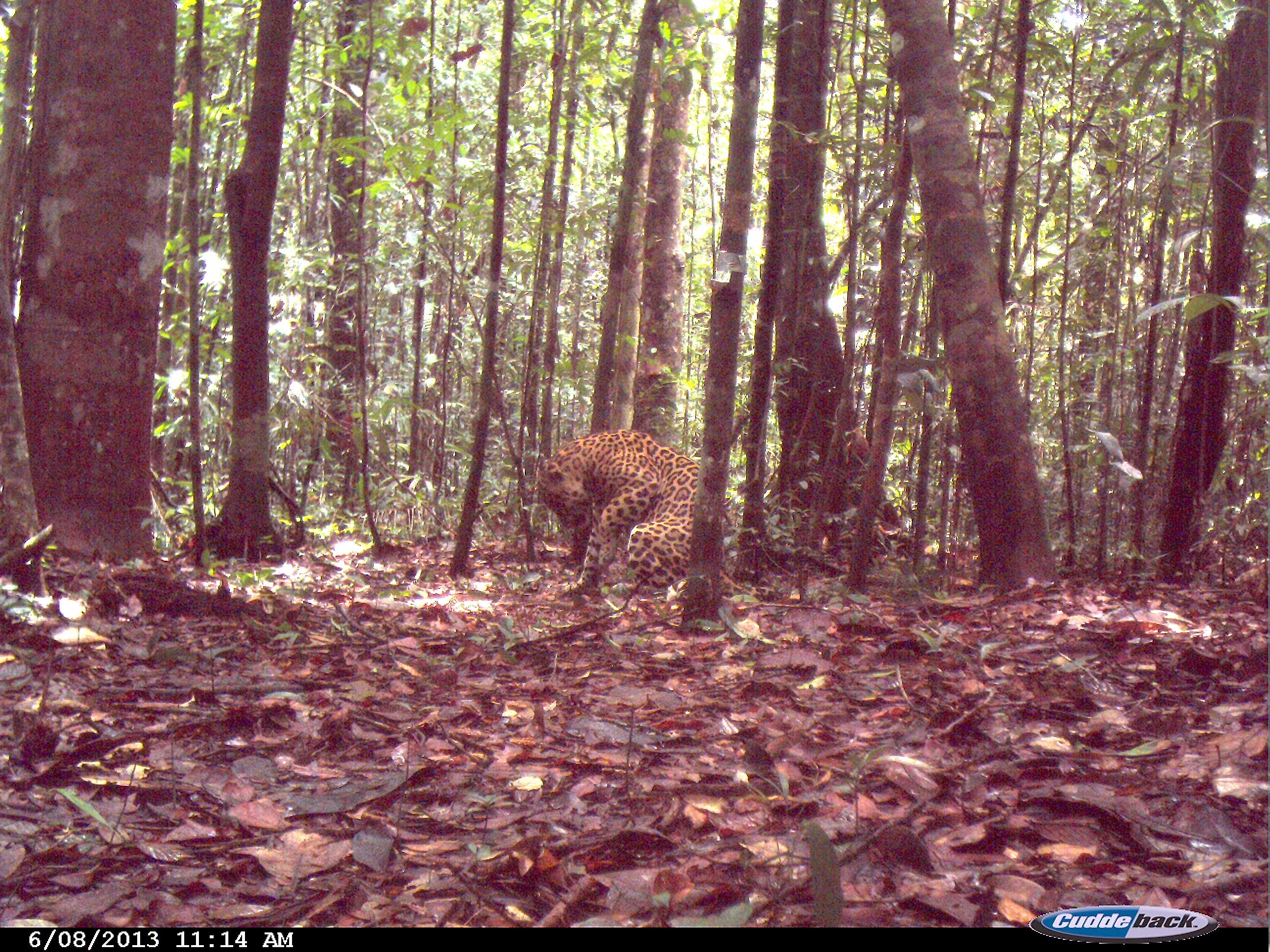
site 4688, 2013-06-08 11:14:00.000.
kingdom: Animalia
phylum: Chordata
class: Mammalia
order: Carnivora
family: Felidae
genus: Panthera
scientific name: Panthera onca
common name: jaguar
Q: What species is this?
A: Panthera onca (jaguar).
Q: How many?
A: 1.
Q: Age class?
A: Adult.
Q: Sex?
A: Male.